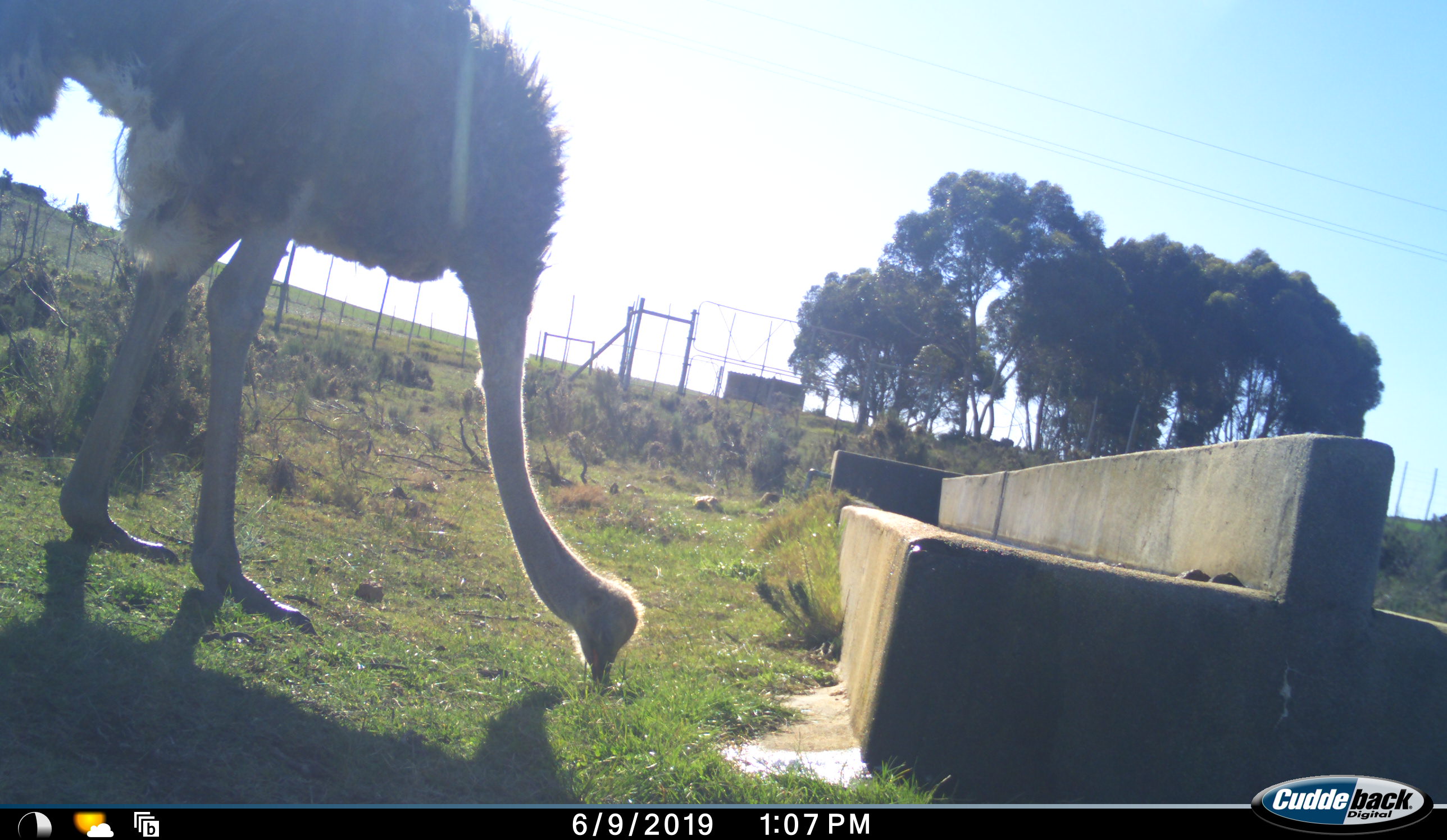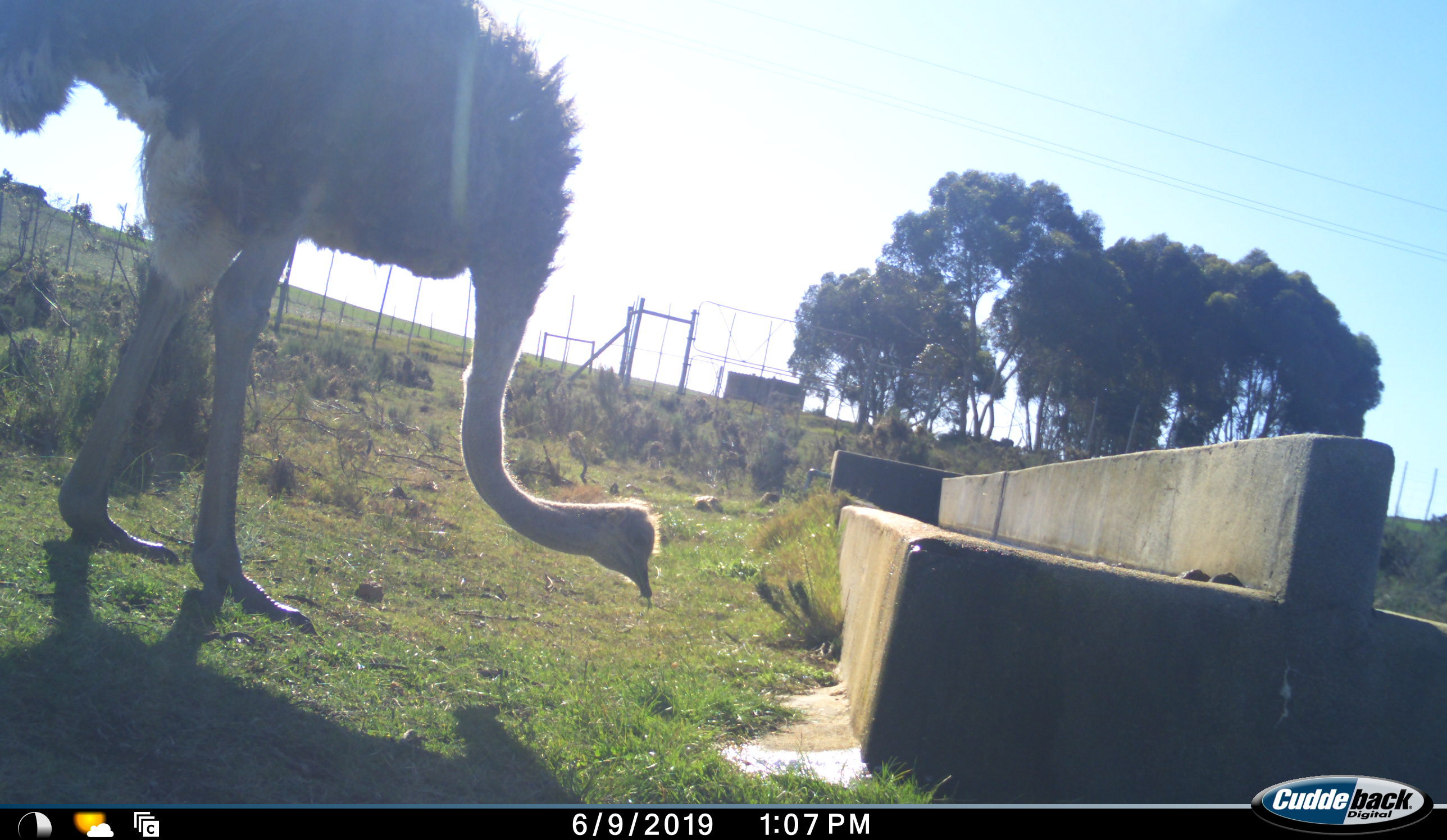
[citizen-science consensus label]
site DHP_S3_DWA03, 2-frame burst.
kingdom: Animalia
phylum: Chordata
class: Aves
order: Struthioniformes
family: Struthionidae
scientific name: Struthionidae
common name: ostrich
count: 1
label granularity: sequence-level